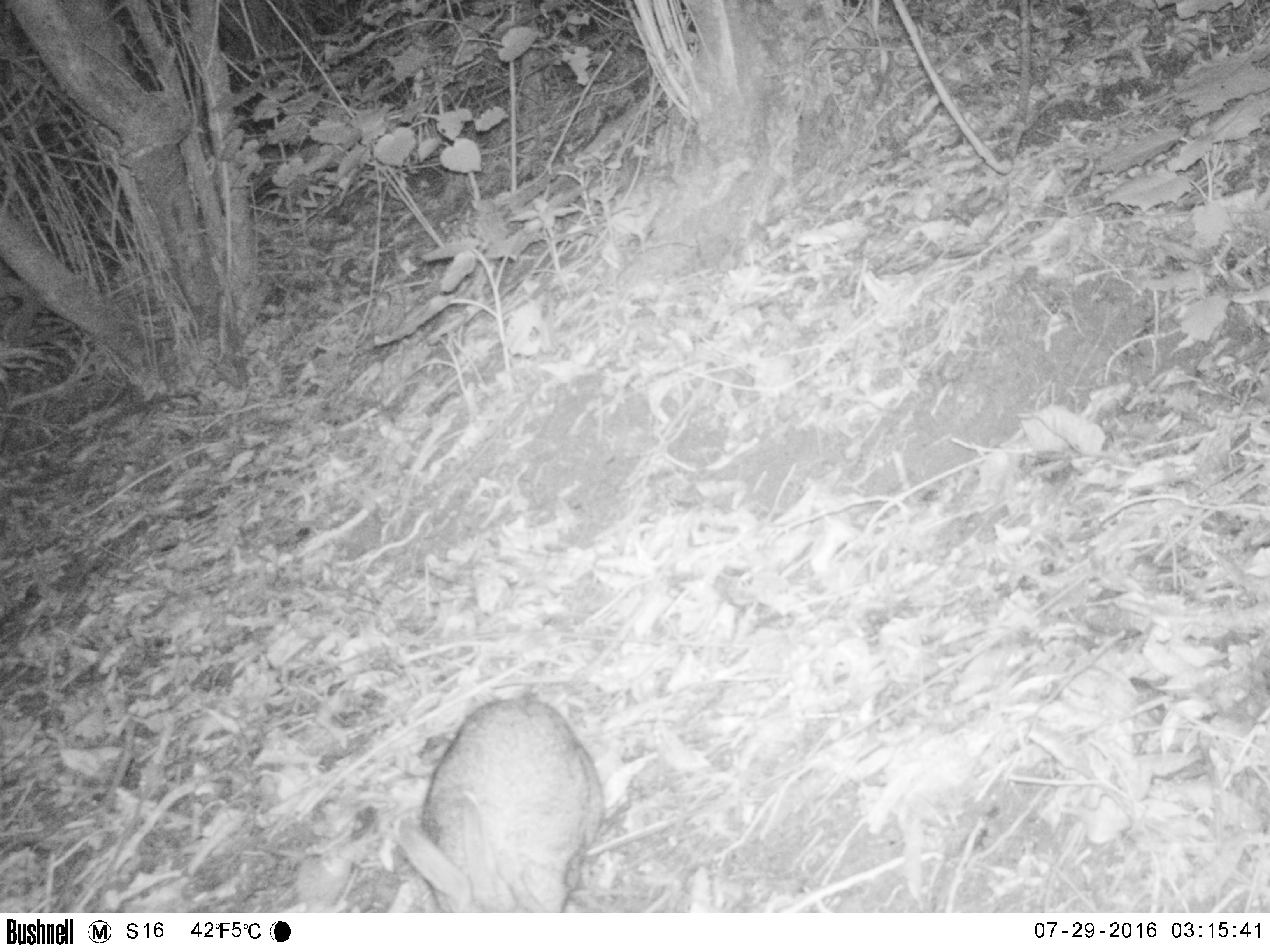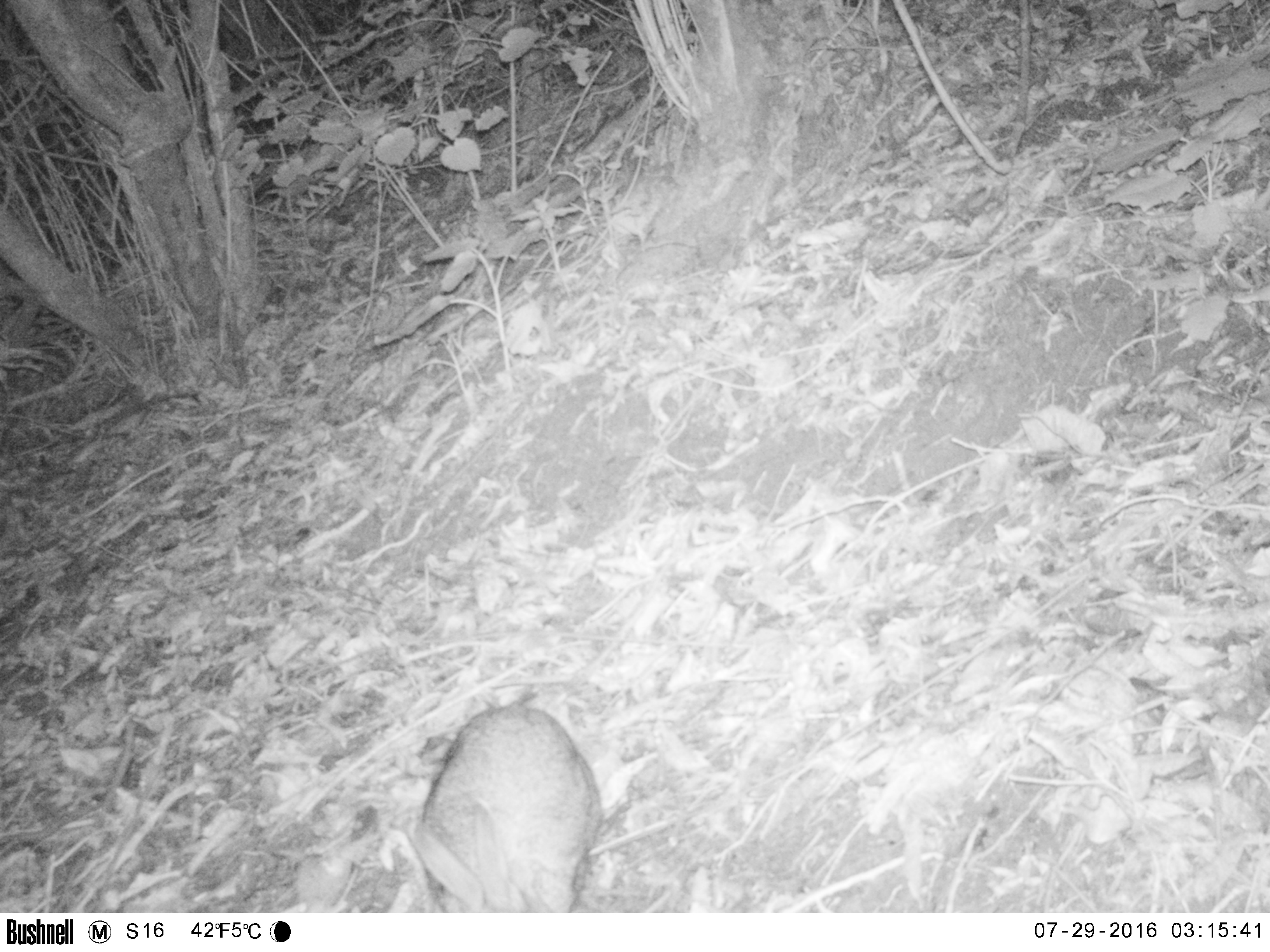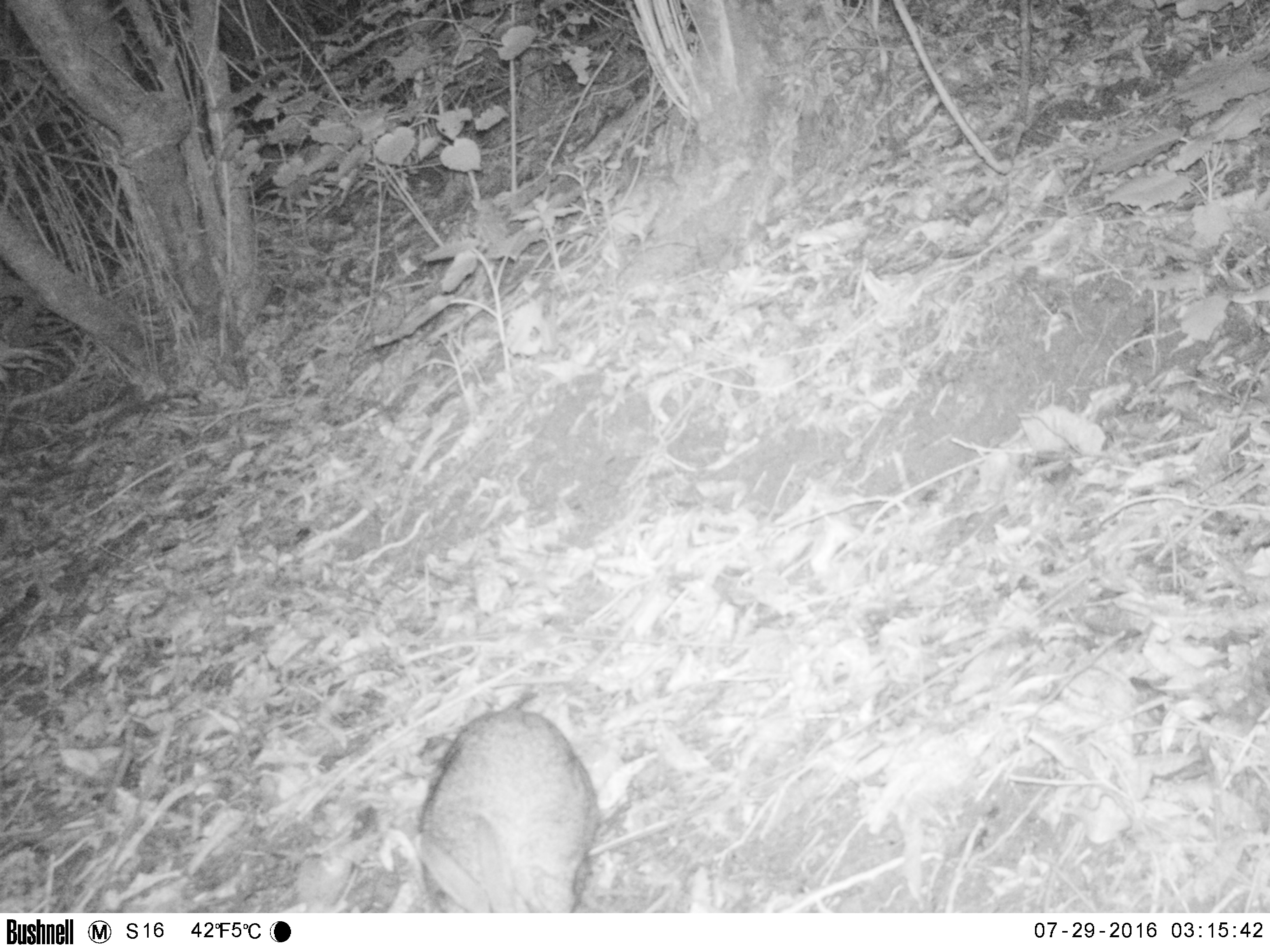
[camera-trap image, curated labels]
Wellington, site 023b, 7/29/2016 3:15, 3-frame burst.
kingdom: Animalia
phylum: Chordata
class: Mammalia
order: Lagomorpha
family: Leporidae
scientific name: Leporidae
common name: rabbit